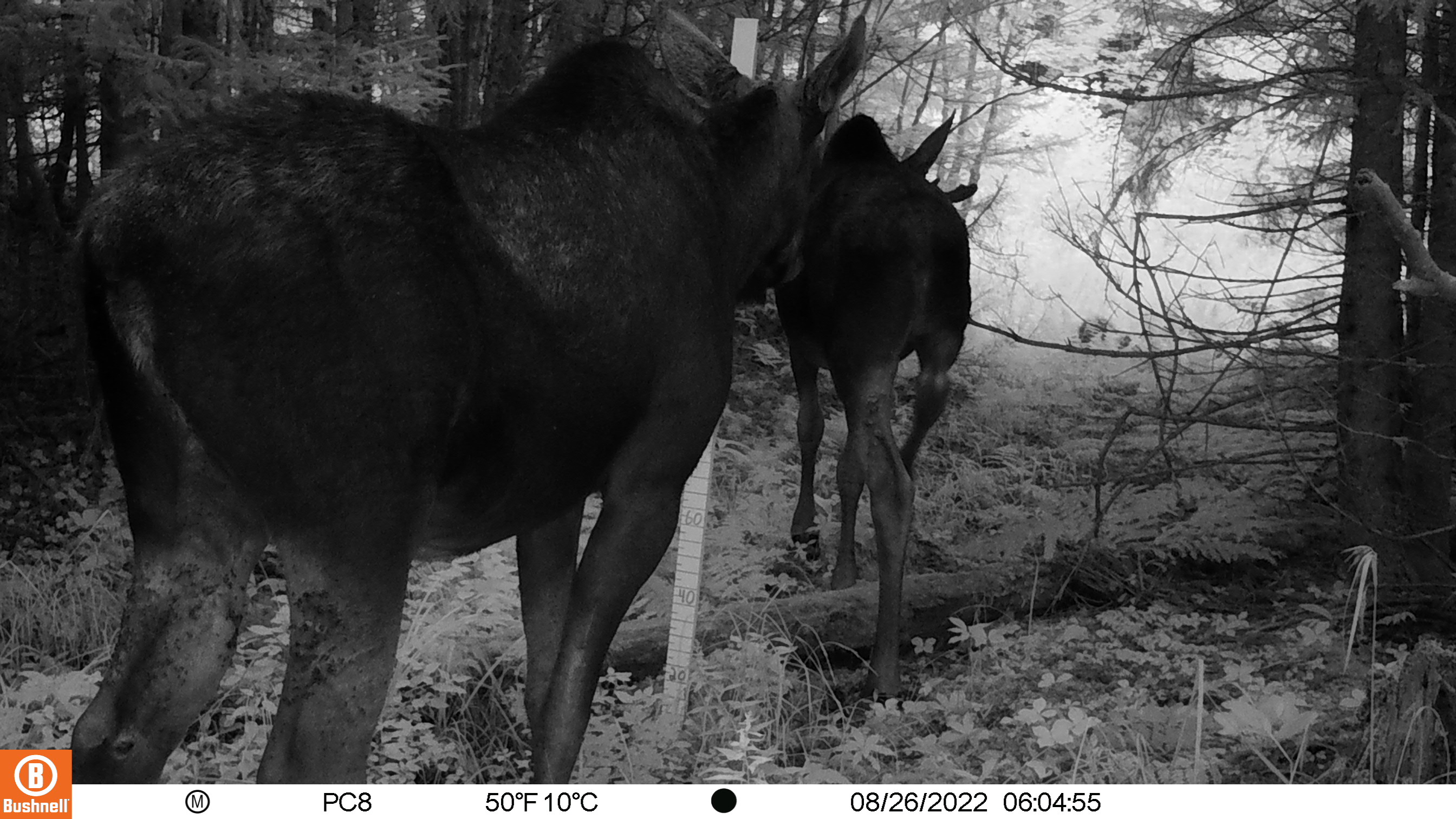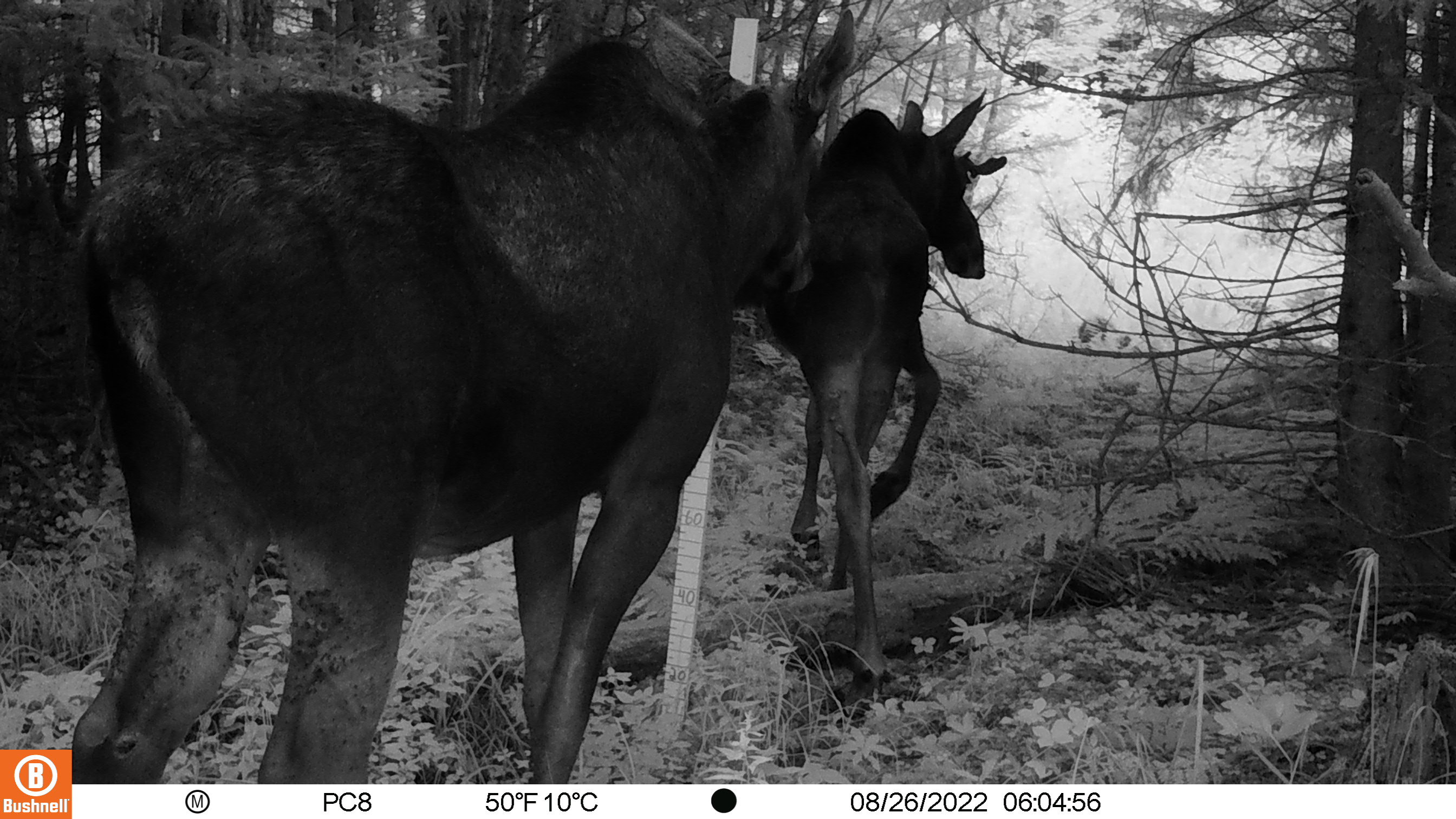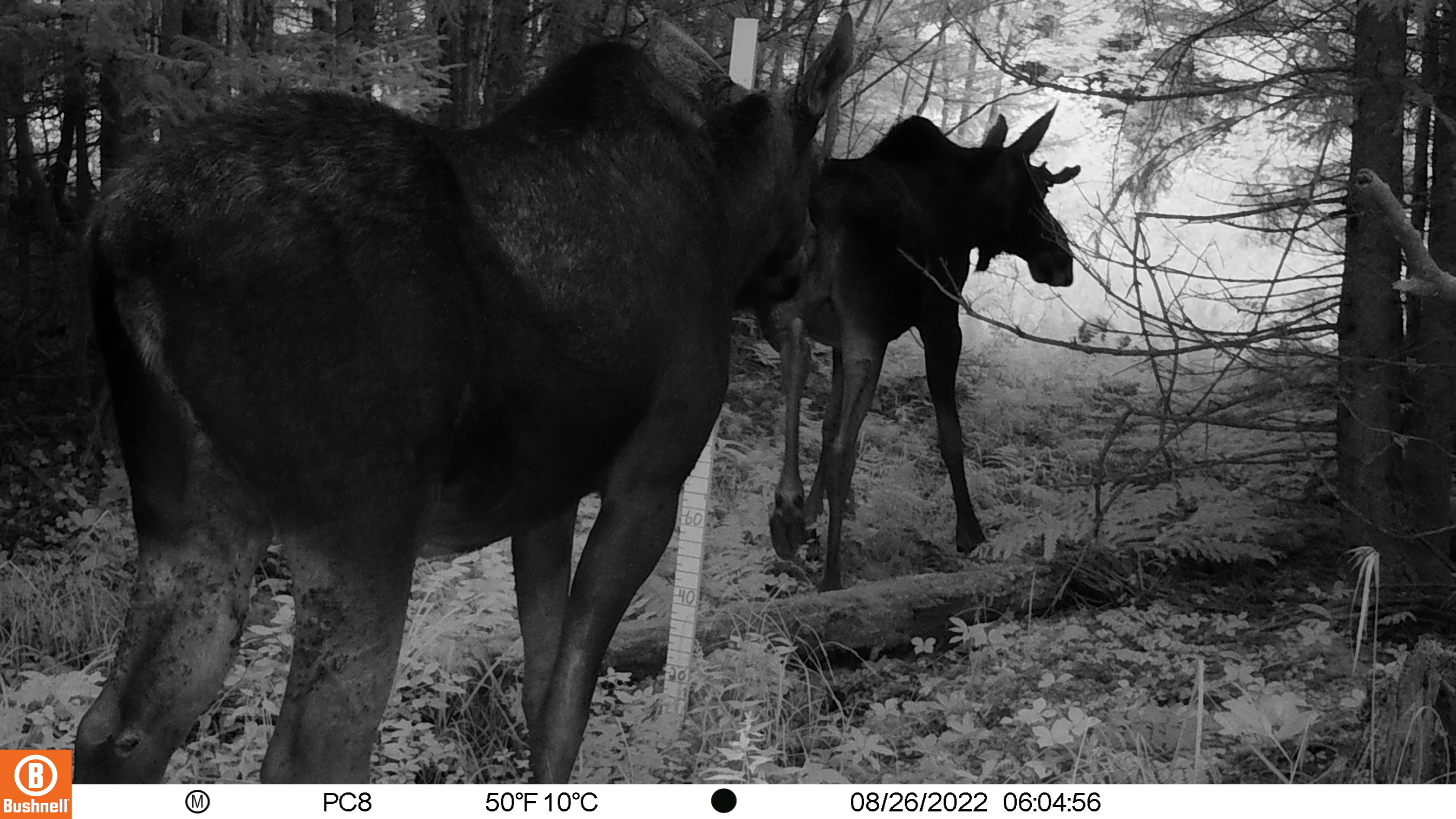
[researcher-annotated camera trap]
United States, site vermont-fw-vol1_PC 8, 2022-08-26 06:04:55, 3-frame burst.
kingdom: Animalia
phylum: Chordata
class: Mammalia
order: Artiodactyla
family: Cervidae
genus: Alces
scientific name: Alces alces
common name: moose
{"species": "moose (Alces alces)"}